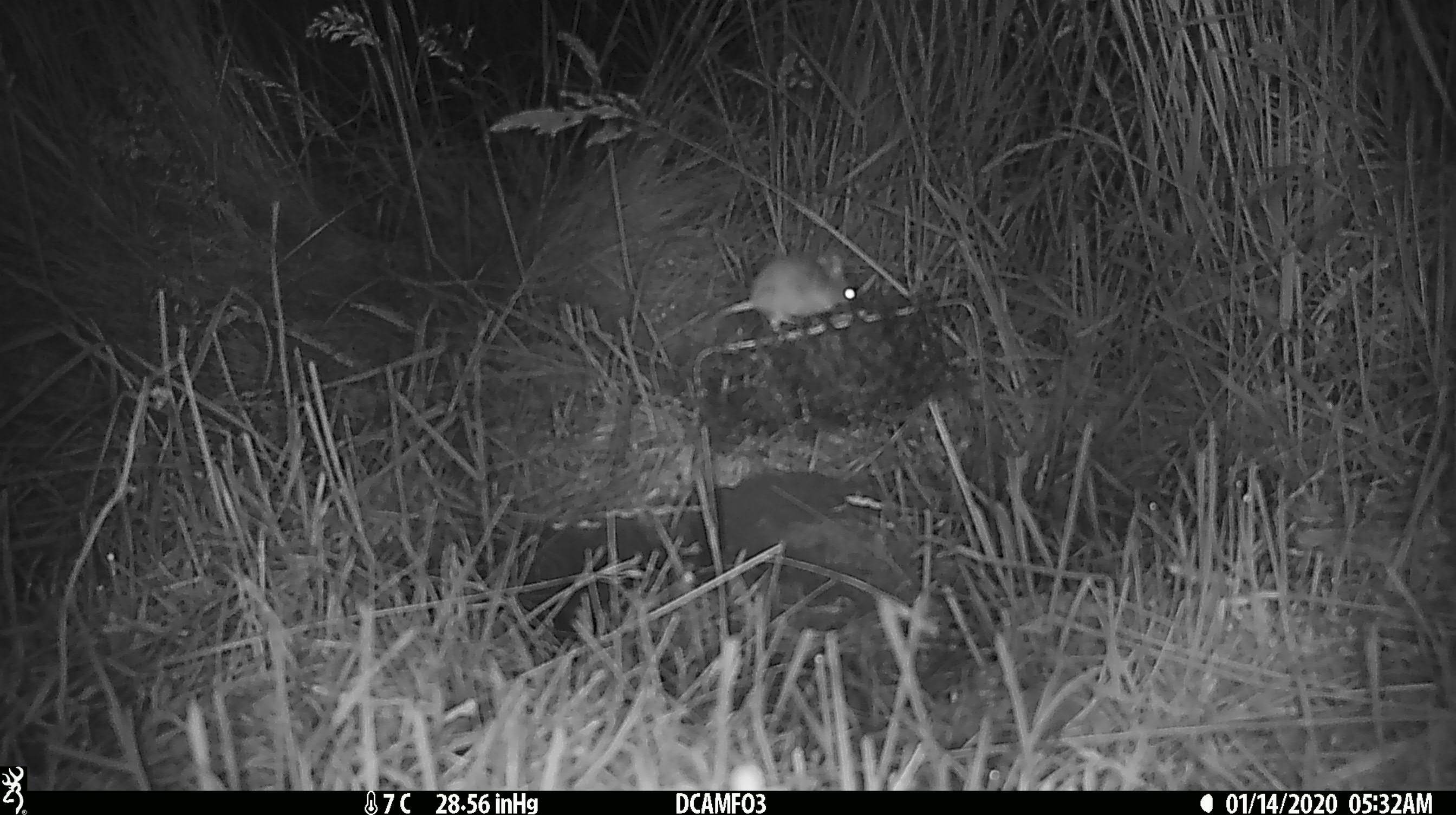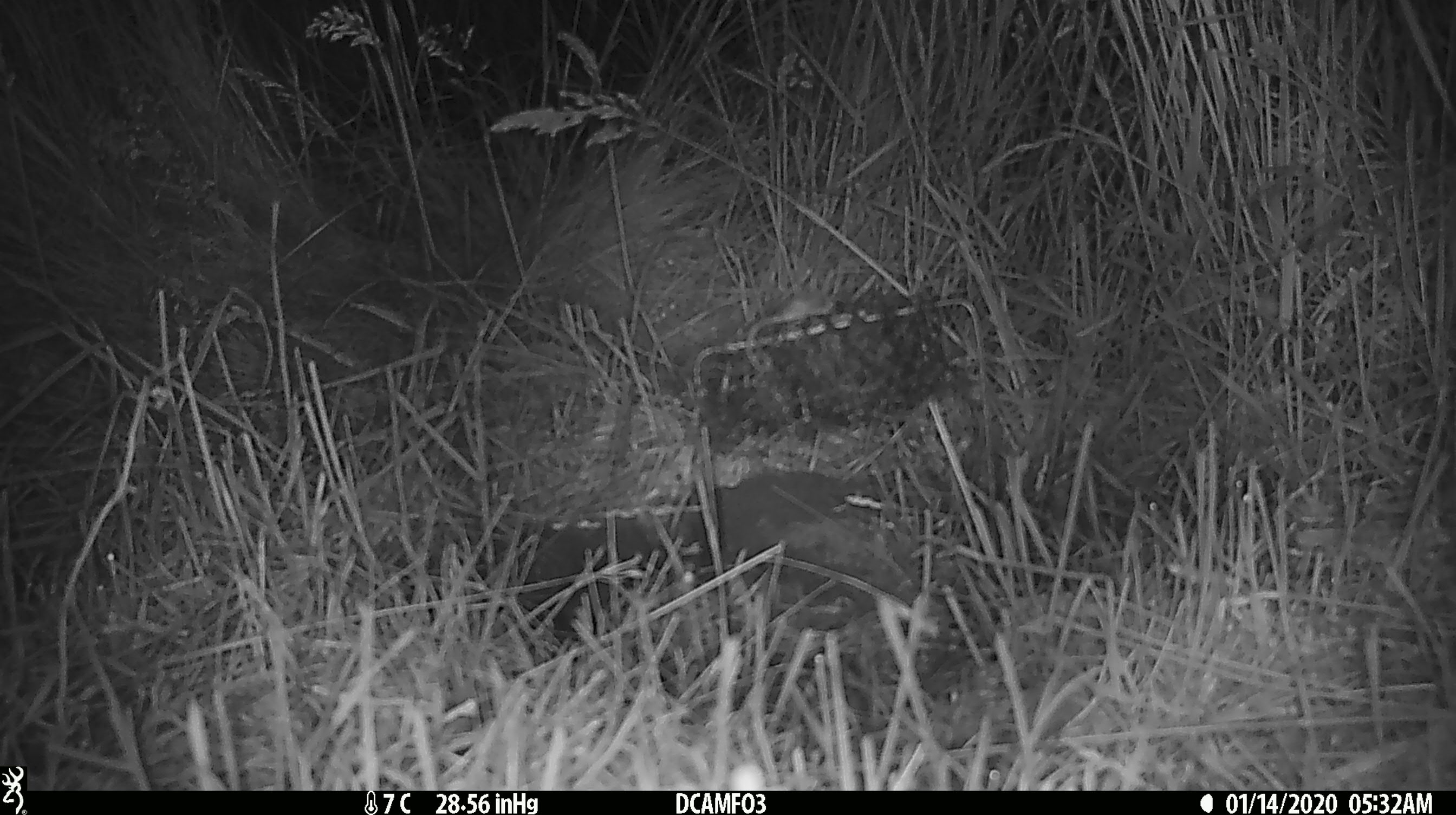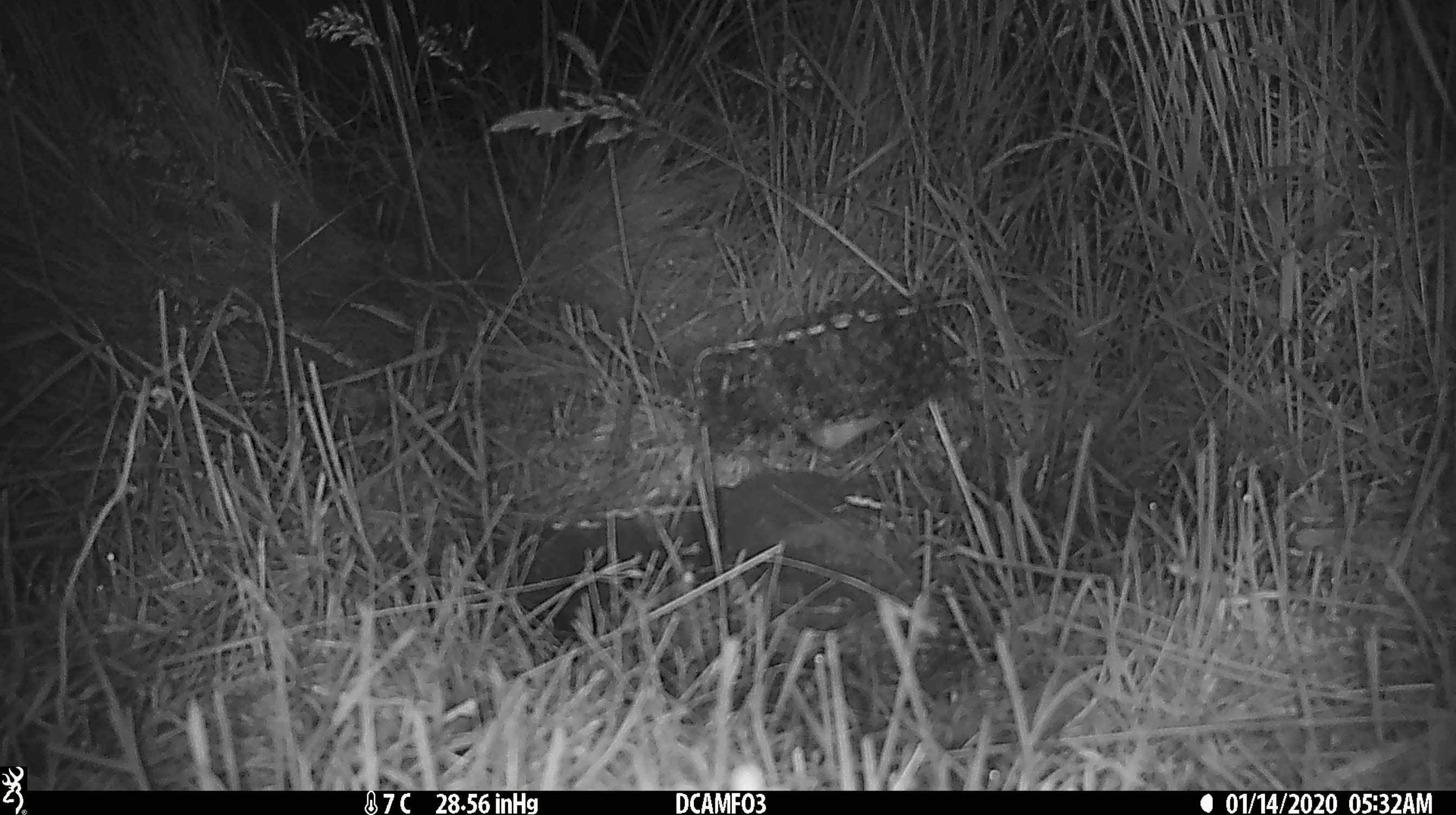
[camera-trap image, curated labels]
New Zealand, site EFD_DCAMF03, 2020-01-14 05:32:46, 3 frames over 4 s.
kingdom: Animalia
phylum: Chordata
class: Mammalia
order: Rodentia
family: Muridae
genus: Mus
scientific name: Mus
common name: mouse